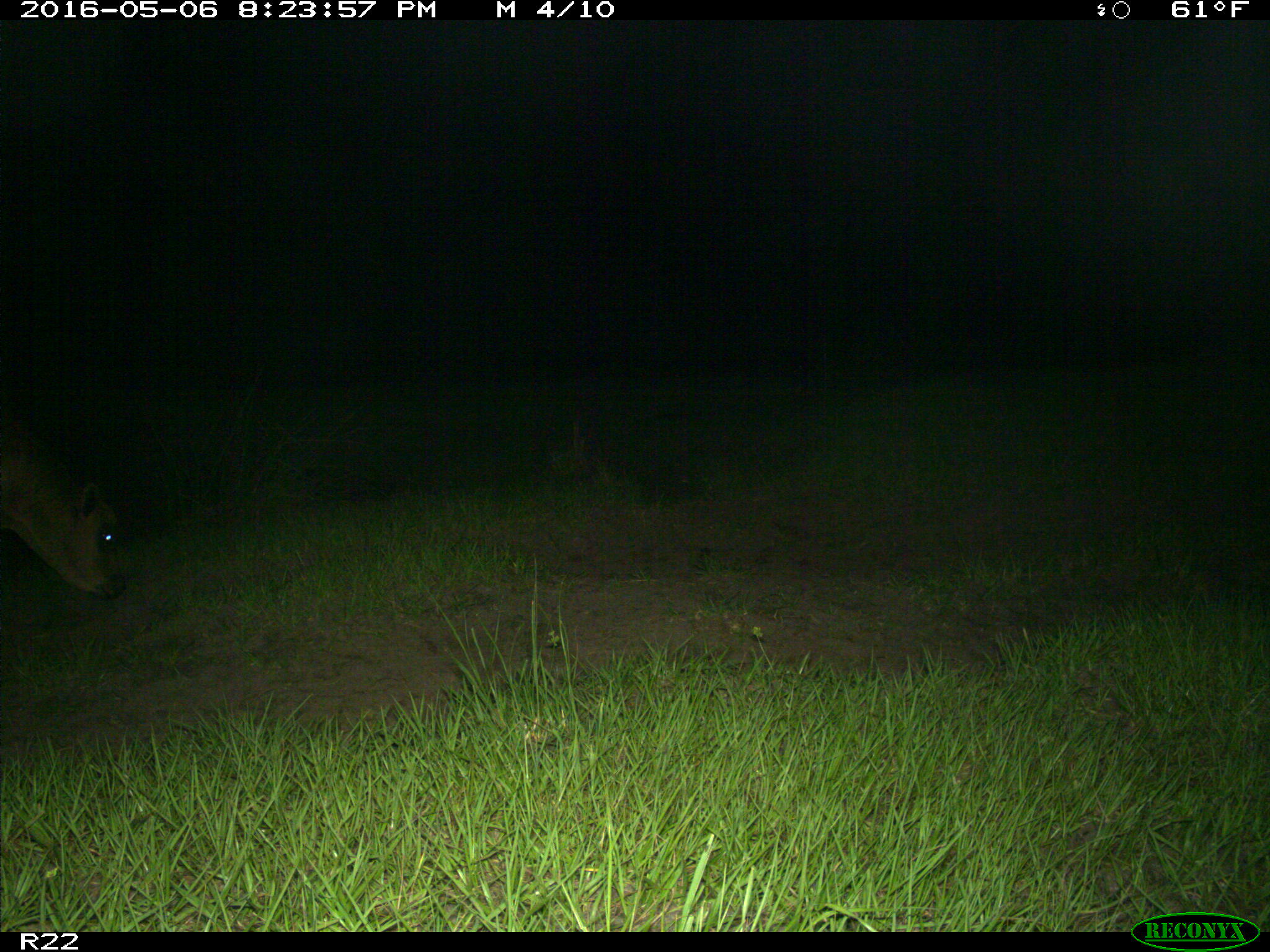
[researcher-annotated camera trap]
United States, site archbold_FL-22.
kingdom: Animalia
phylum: Chordata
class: Mammalia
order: Artiodactyla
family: Bovidae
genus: Bos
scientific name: Bos taurus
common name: domestic cow